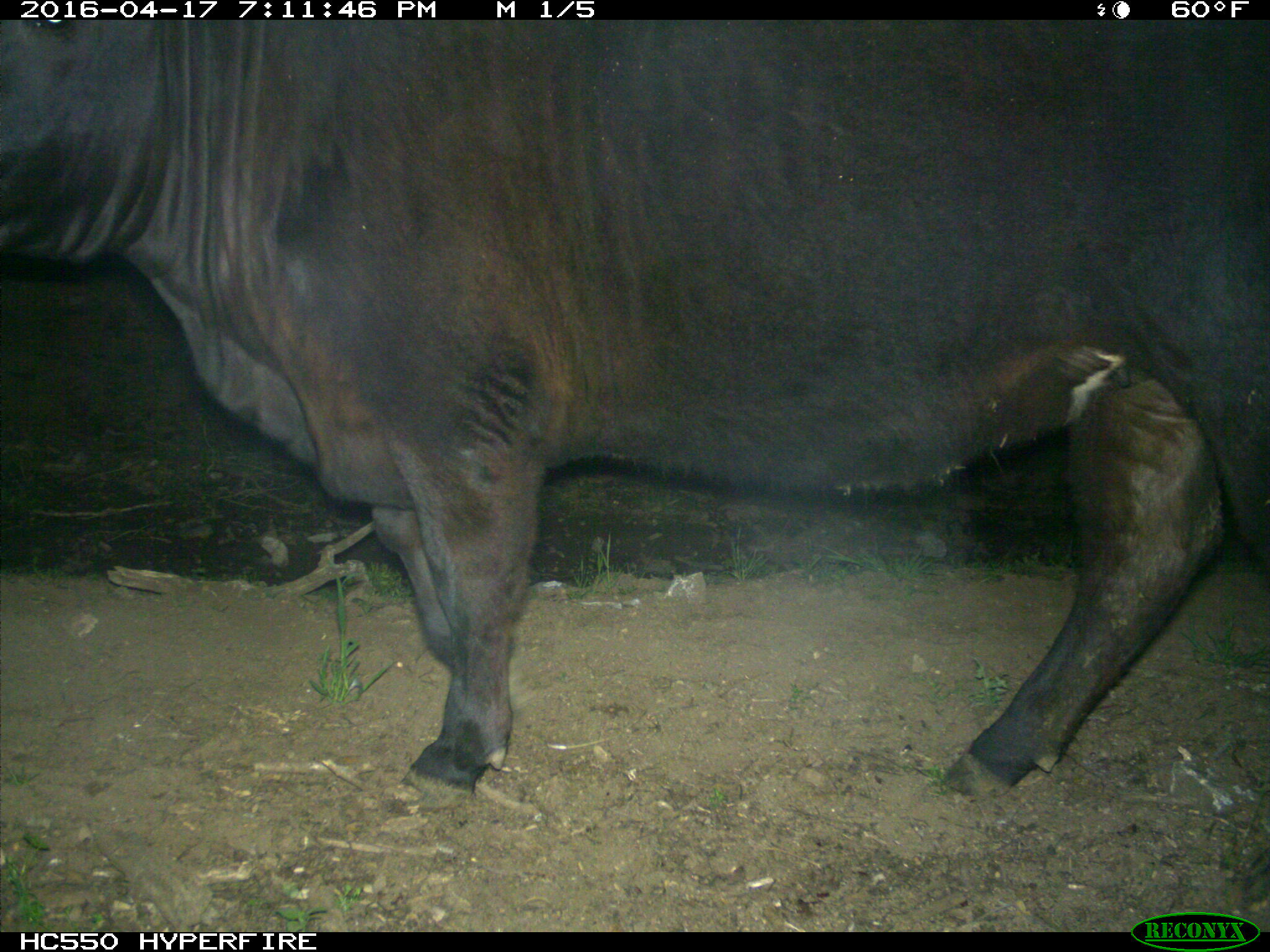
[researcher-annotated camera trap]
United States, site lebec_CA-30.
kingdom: Animalia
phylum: Chordata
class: Mammalia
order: Artiodactyla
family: Bovidae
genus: Bos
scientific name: Bos taurus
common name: domestic cow